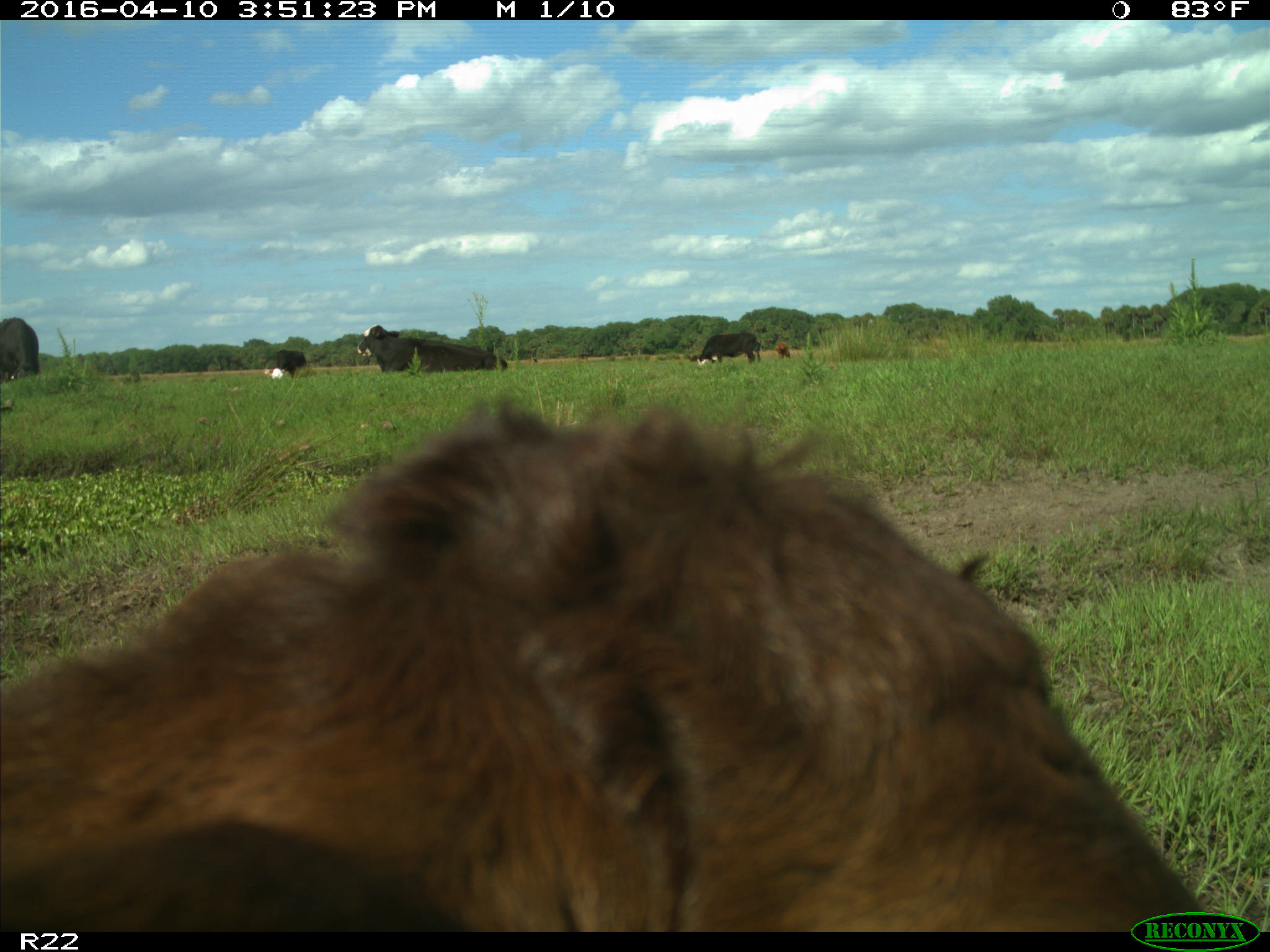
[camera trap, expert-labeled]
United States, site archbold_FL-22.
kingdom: Animalia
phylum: Chordata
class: Mammalia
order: Artiodactyla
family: Bovidae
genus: Bos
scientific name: Bos taurus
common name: domestic cow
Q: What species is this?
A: Bos taurus (domestic cow).